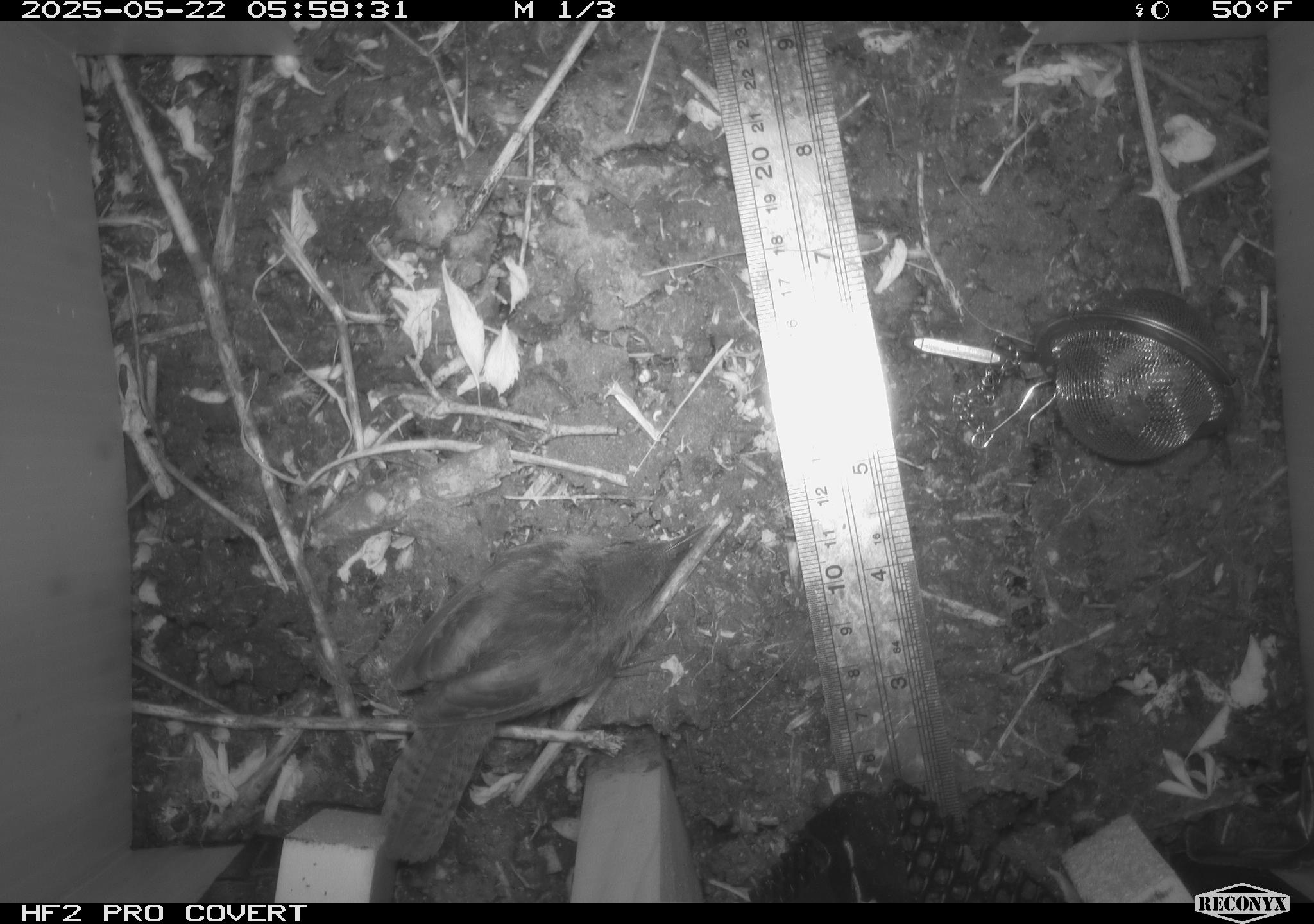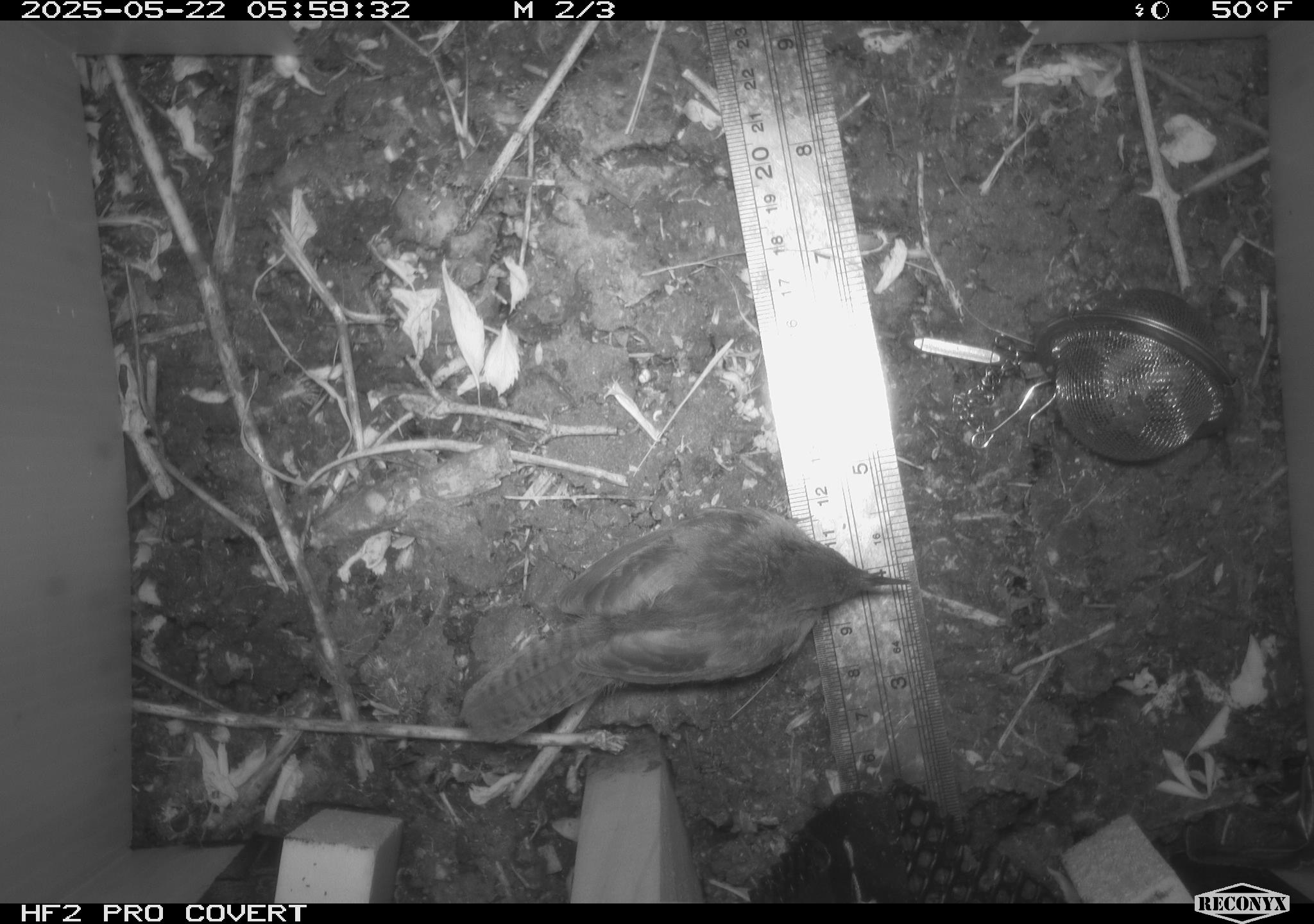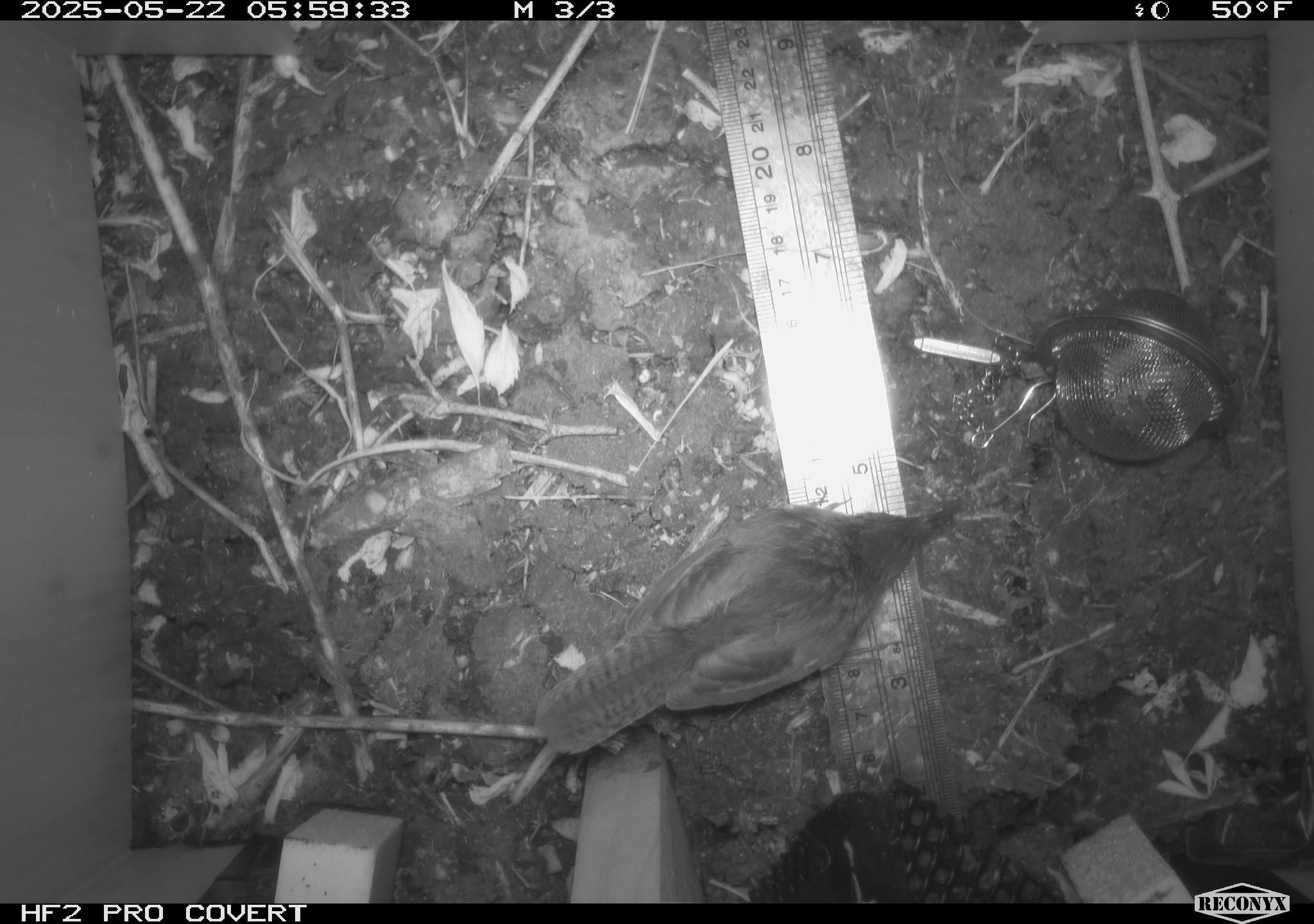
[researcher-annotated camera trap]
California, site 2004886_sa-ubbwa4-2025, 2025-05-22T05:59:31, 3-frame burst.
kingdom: Animalia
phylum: Chordata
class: Aves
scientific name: Aves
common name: bird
Bird (Aves).